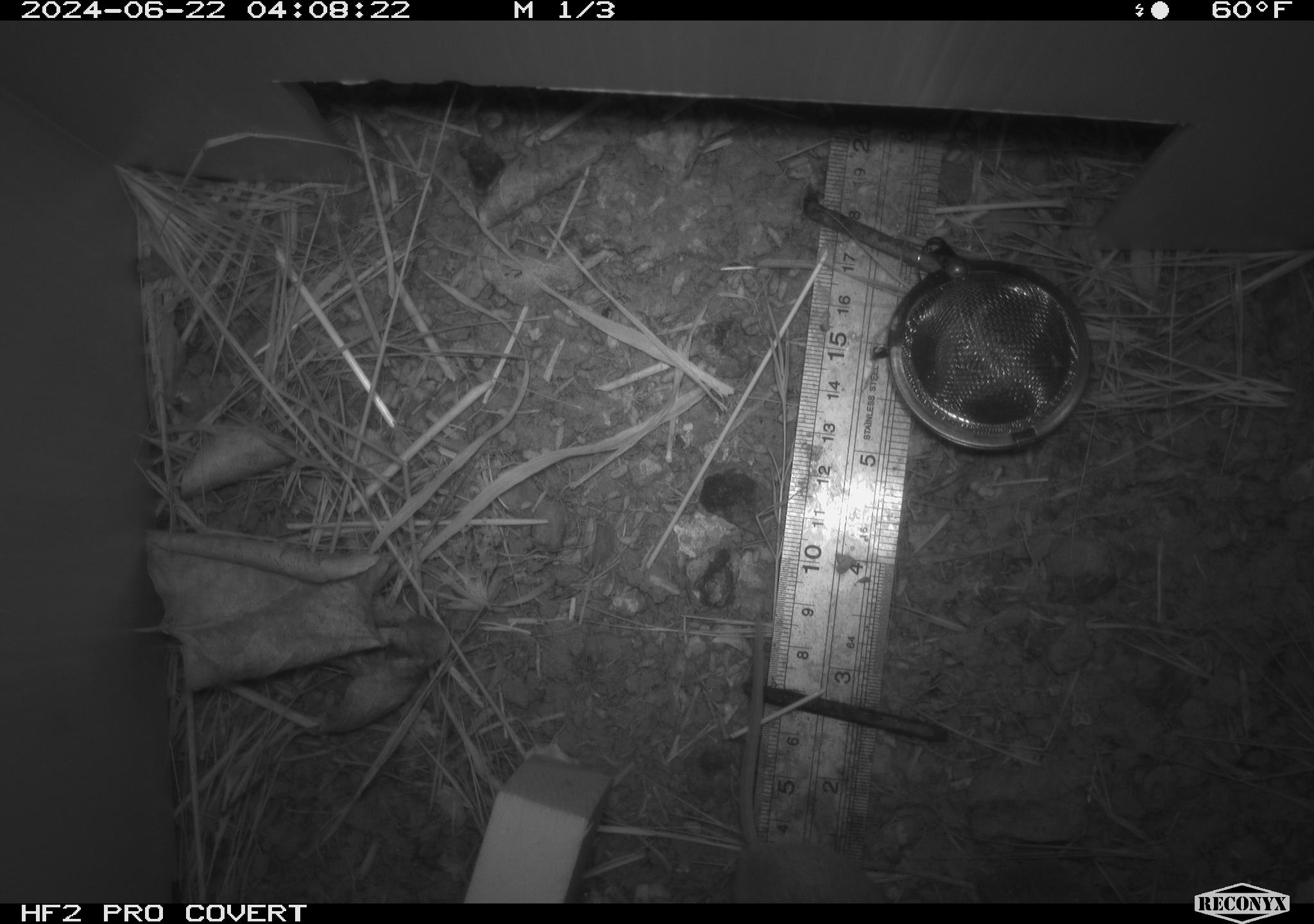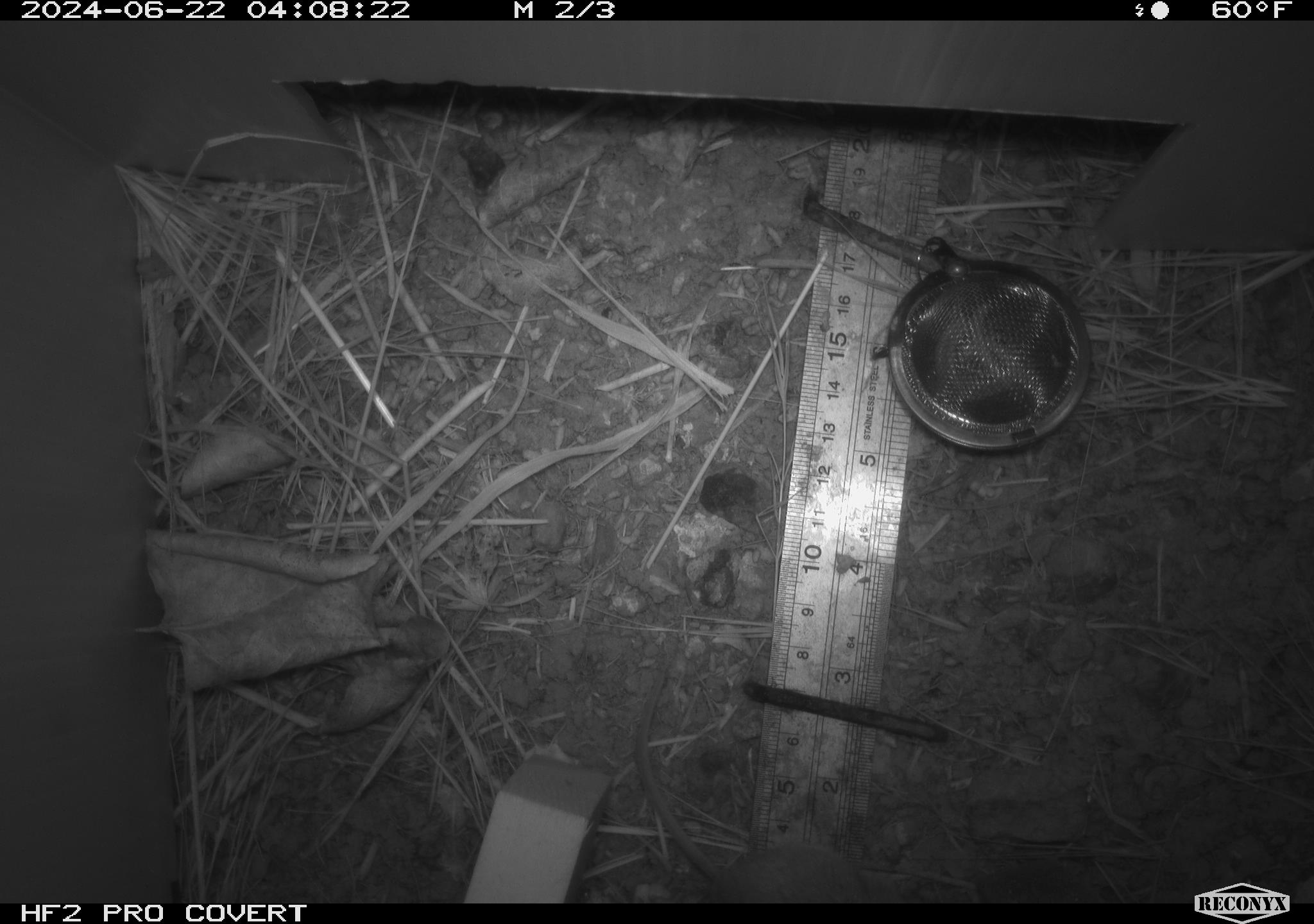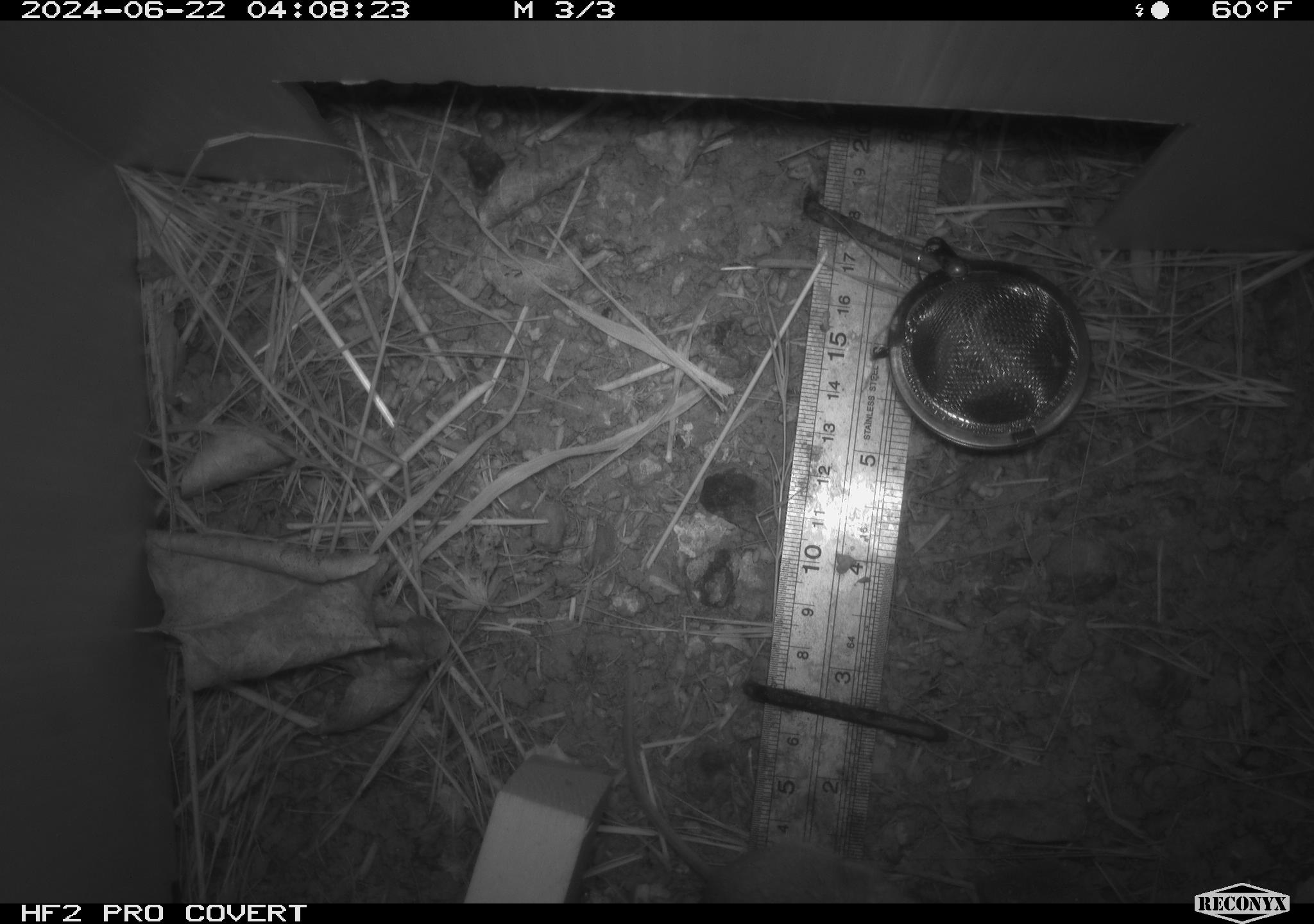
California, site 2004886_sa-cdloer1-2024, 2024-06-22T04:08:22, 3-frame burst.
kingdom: Animalia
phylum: Chordata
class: Mammalia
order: Rodentia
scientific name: Rodentia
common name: mouse species